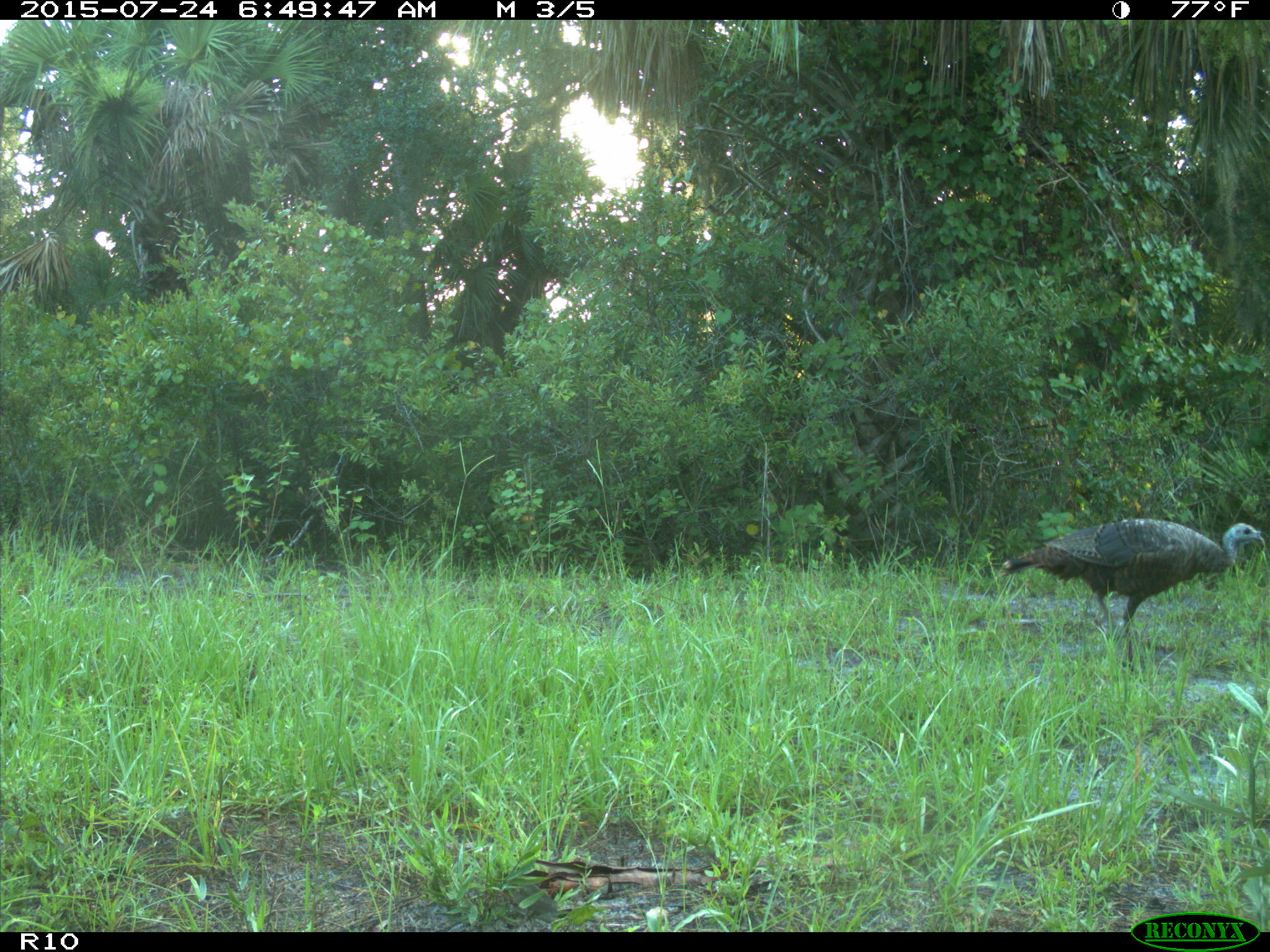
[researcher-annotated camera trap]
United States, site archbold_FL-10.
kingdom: Animalia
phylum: Chordata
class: Aves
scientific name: Aves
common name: birds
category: unidentified bird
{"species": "unidentified bird (birds) (Aves)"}